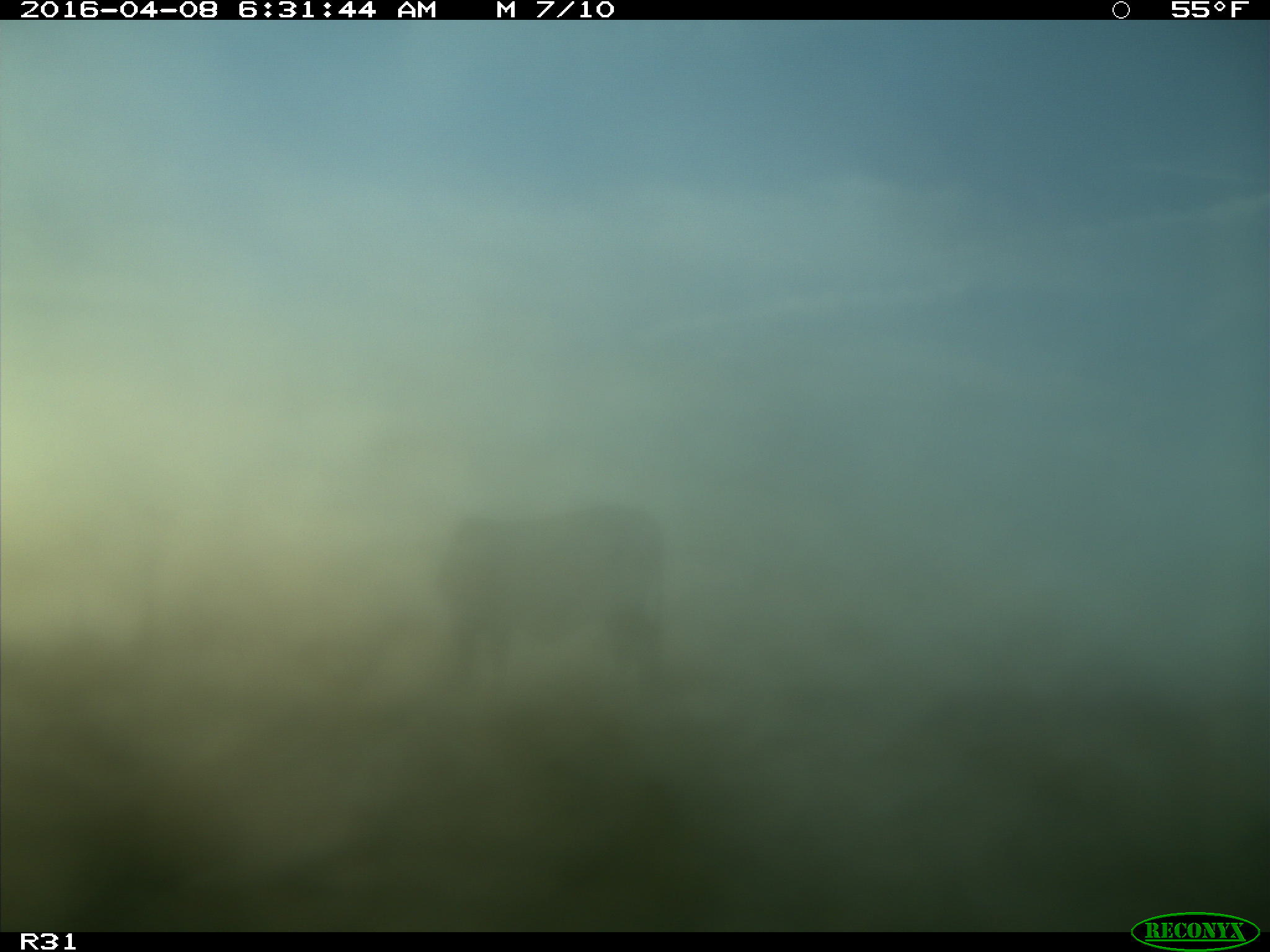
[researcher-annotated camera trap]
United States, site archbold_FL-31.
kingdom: Animalia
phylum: Chordata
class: Mammalia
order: Artiodactyla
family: Bovidae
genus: Bos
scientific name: Bos taurus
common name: domestic cow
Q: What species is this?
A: Bos taurus (domestic cow).